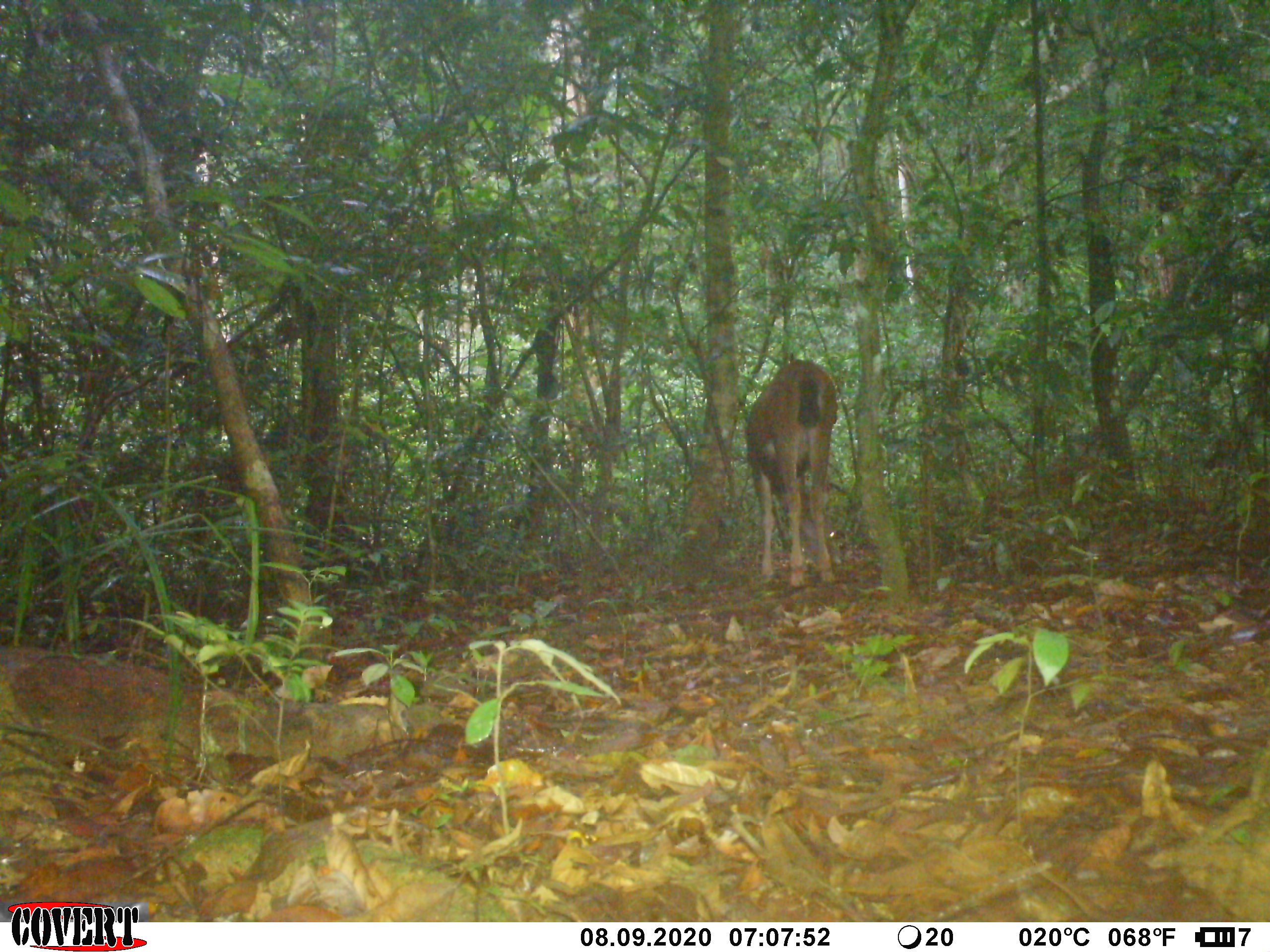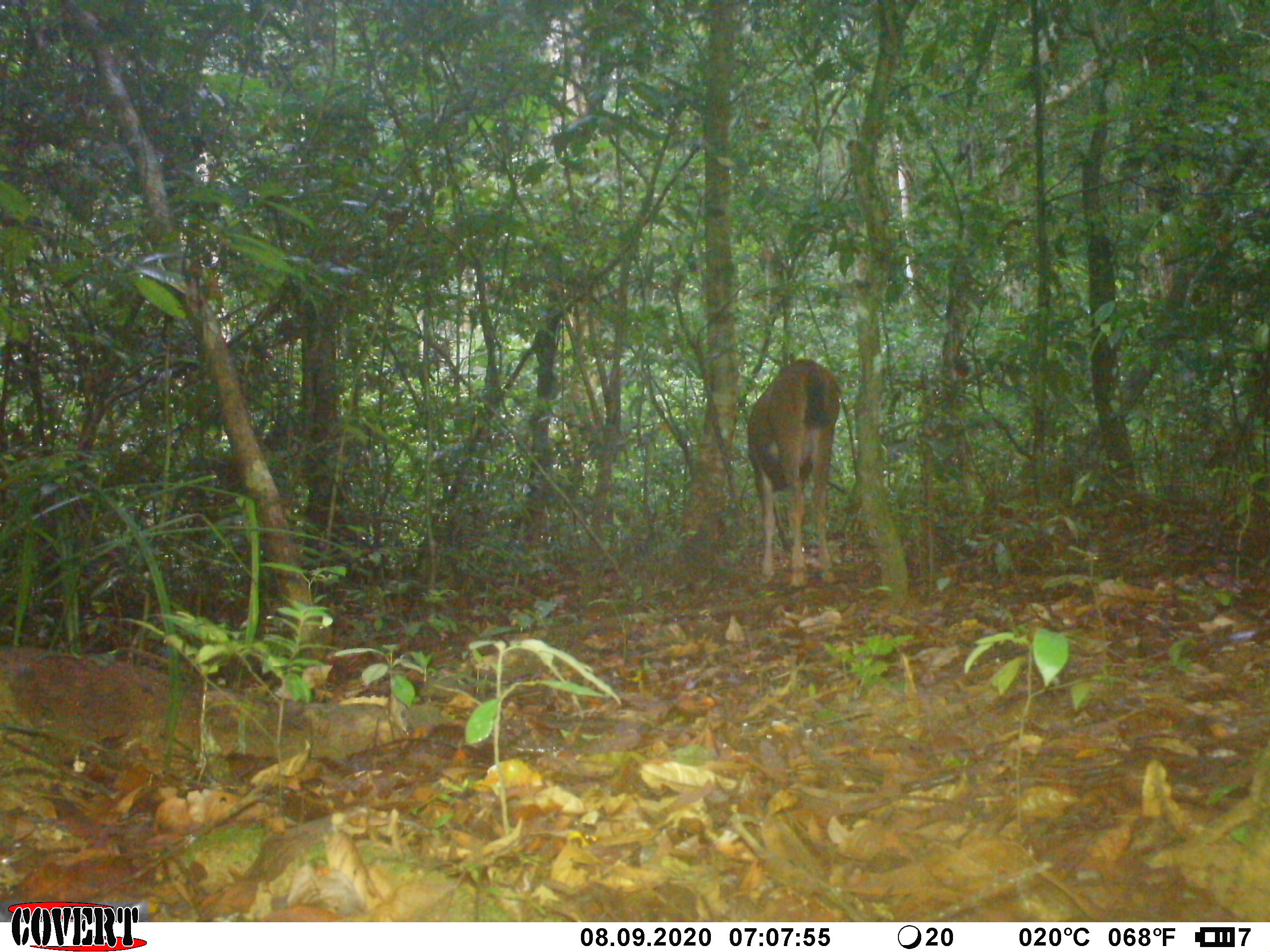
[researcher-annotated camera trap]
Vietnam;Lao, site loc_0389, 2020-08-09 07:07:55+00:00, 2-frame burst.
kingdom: Animalia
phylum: Chordata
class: Mammalia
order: Artiodactyla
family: Cervidae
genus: Rusa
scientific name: Rusa unicolor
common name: sambar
Sambar (Rusa unicolor). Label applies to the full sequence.